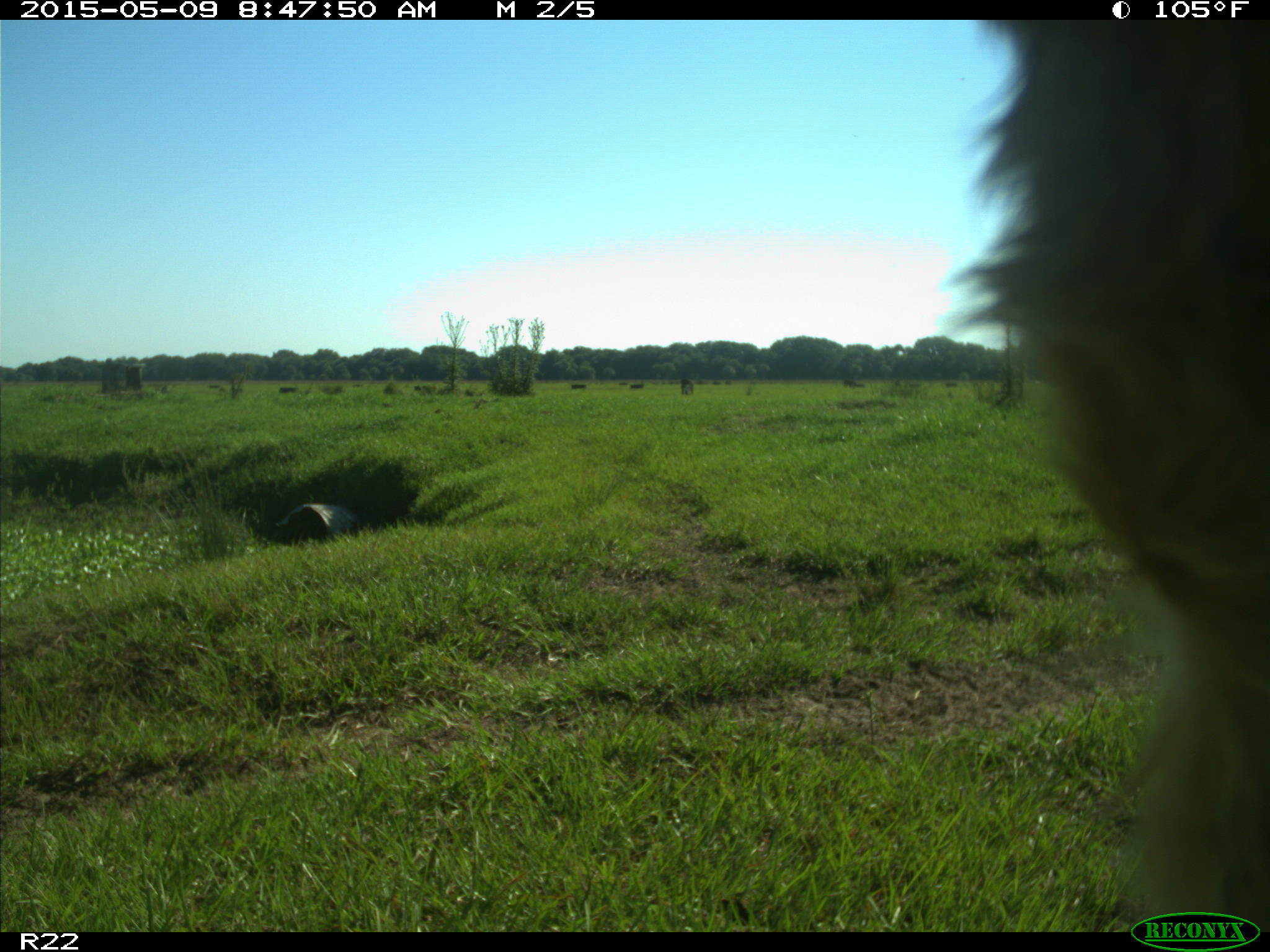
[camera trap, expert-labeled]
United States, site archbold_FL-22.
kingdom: Animalia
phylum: Chordata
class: Mammalia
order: Artiodactyla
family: Bovidae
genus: Bos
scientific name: Bos taurus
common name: domestic cow